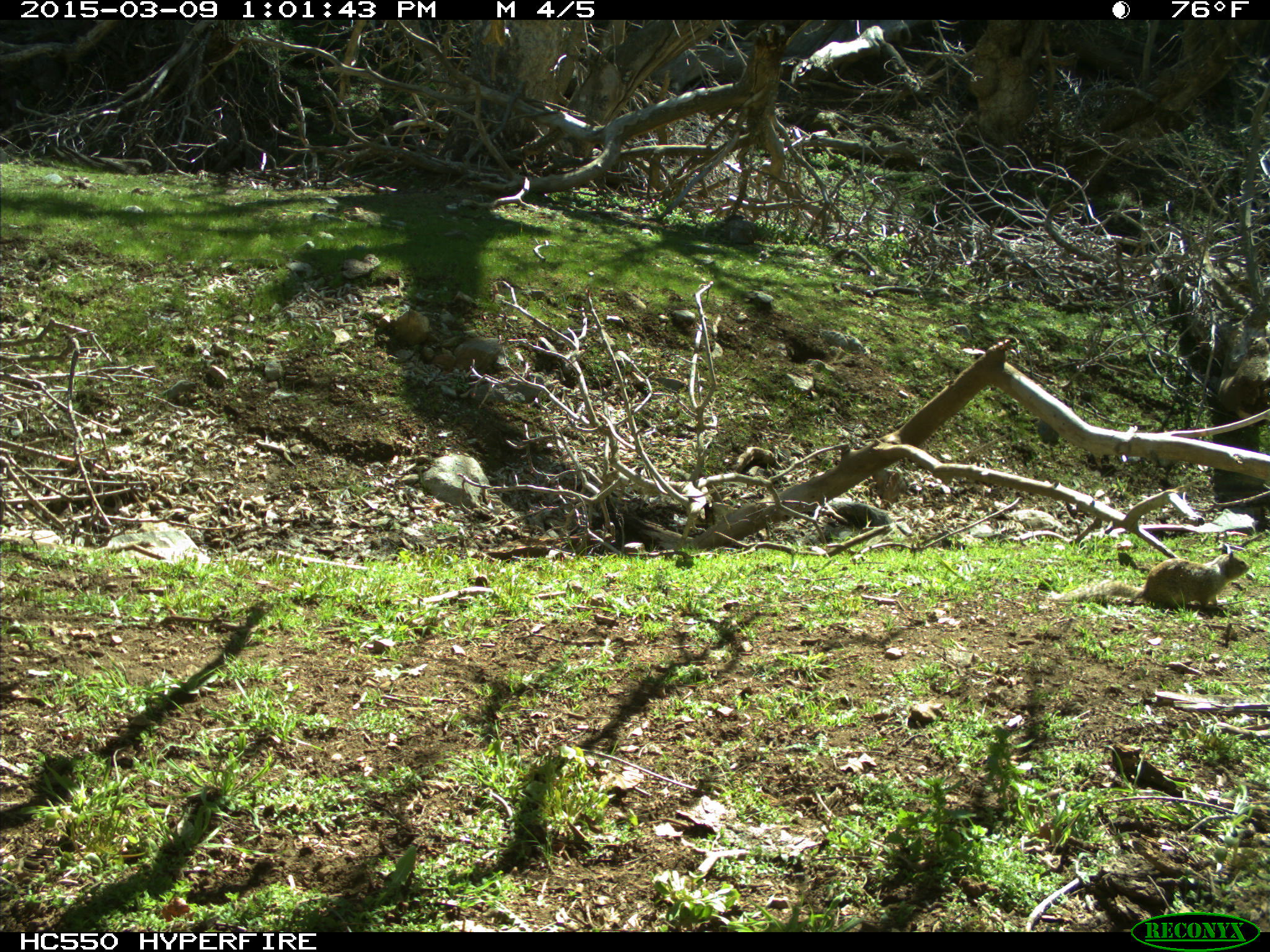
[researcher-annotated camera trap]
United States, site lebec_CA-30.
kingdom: Animalia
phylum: Chordata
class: Mammalia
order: Rodentia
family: Sciuridae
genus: Otospermophilus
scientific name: Otospermophilus beecheyi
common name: california ground squirrel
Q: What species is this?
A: Otospermophilus beecheyi (california ground squirrel).